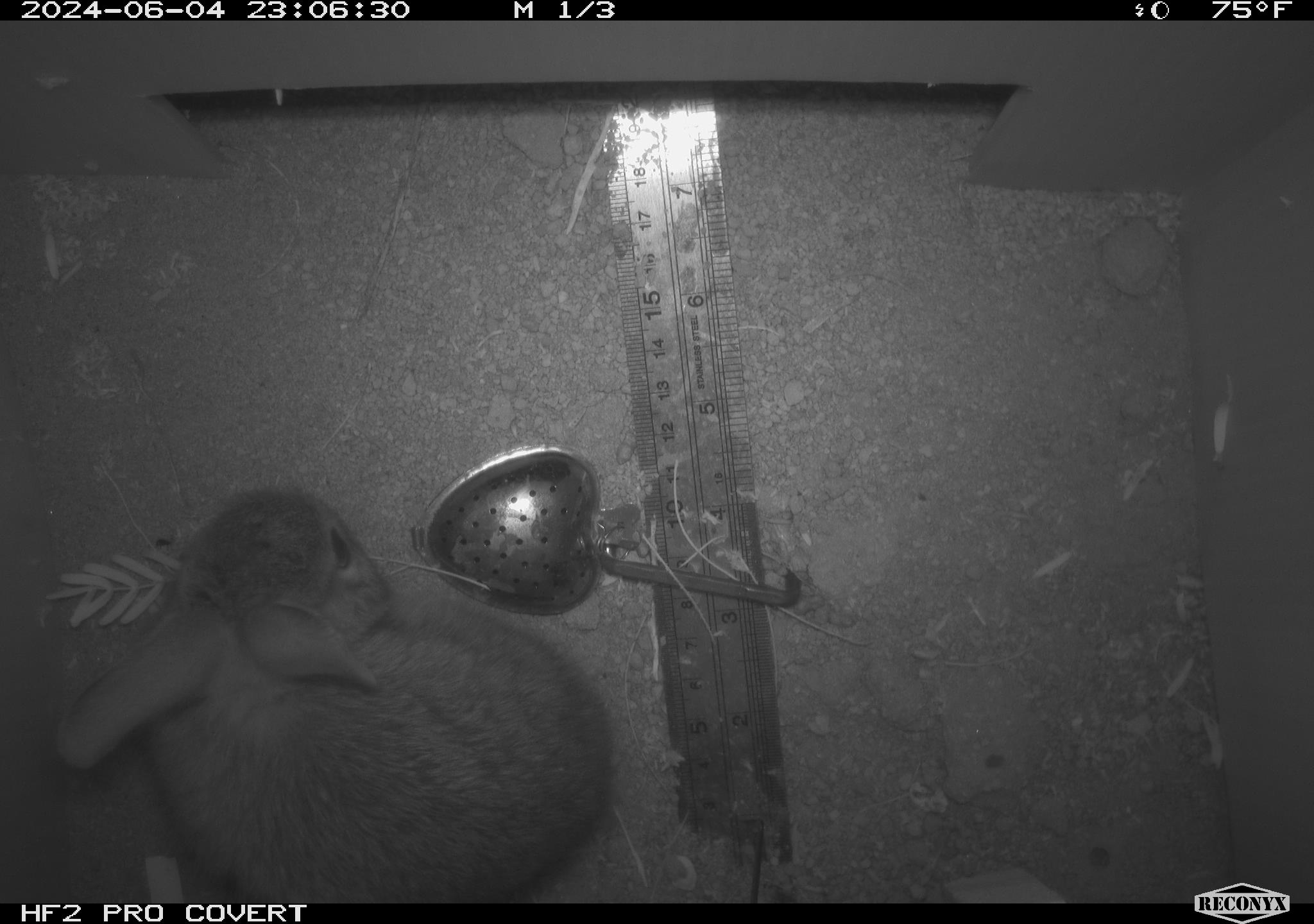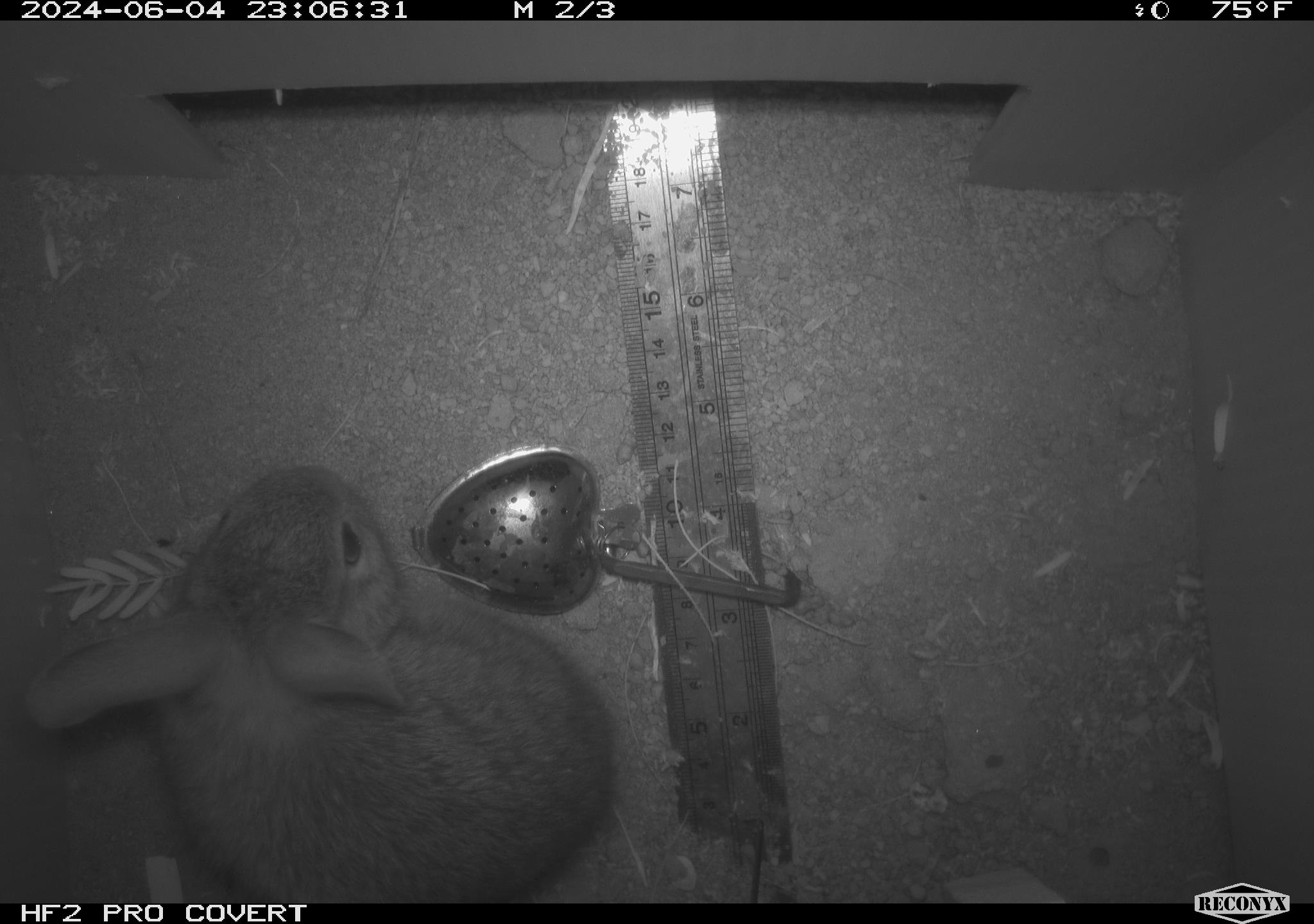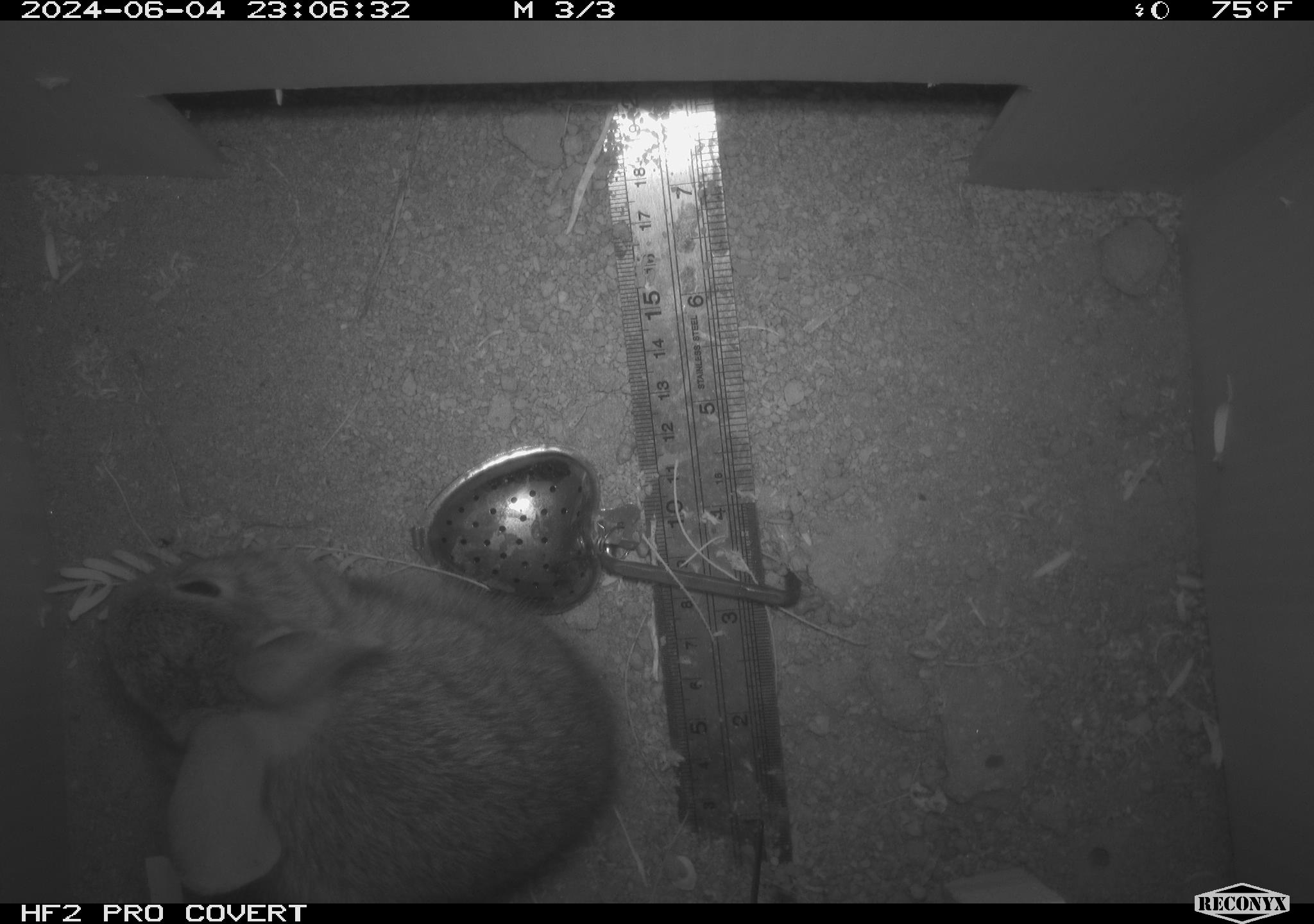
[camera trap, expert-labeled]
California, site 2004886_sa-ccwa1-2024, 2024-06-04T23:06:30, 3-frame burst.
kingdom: Animalia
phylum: Chordata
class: Mammalia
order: Lagomorpha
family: Leporidae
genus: Sylvilagus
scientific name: Sylvilagus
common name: cottontail rabbits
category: sylvilagus species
Sylvilagus species (cottontail rabbits) (Sylvilagus).